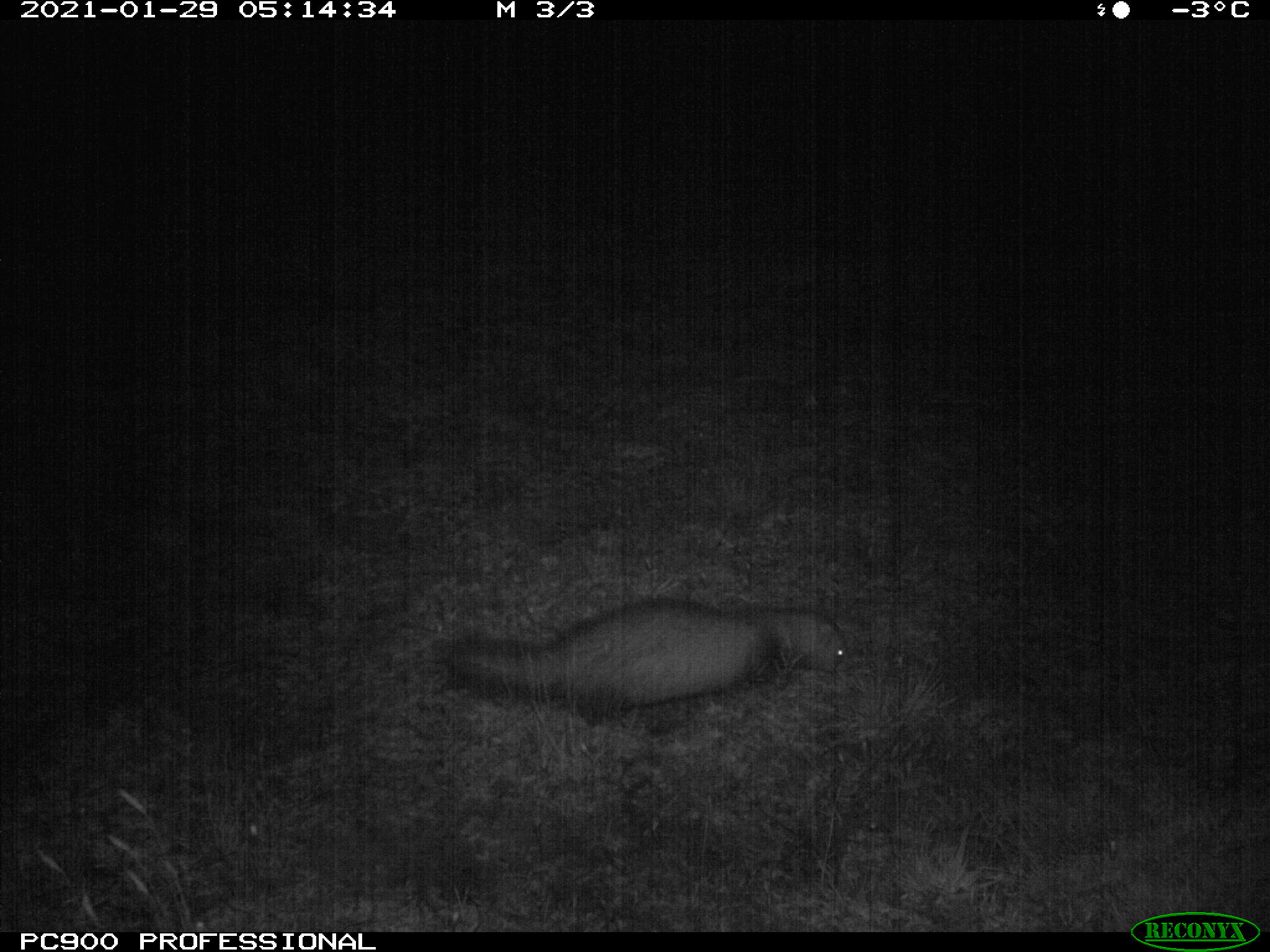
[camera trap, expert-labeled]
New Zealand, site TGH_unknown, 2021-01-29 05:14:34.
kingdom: Animalia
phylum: Chordata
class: Mammalia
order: Carnivora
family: Mustelidae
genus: Mustela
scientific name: Mustela furo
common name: ferret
Ferret (Mustela furo).